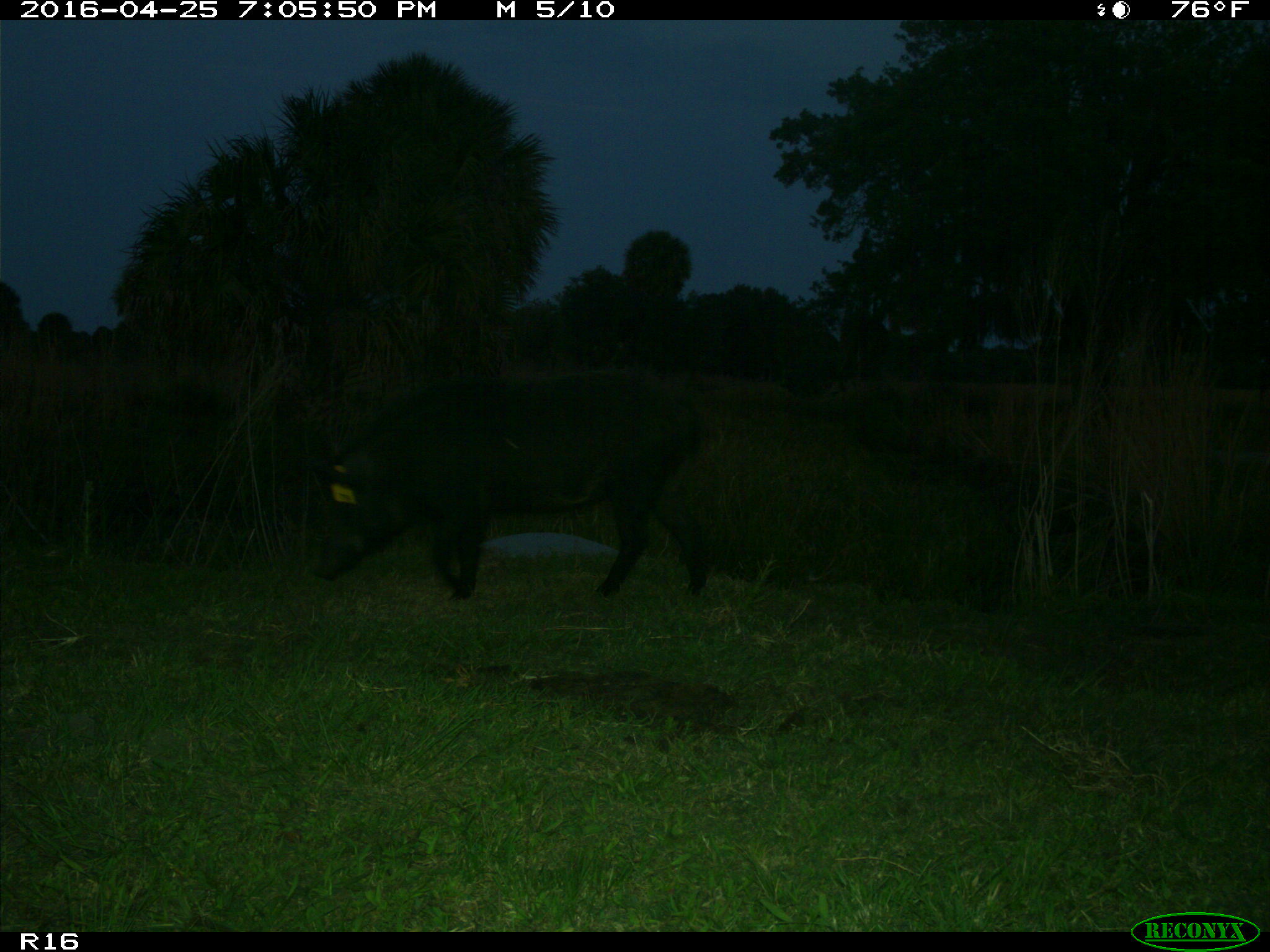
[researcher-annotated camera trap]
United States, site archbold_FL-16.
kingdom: Animalia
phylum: Chordata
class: Mammalia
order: Artiodactyla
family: Suidae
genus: Sus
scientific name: Sus scrofa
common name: wild boar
Sus scrofa (wild boar).